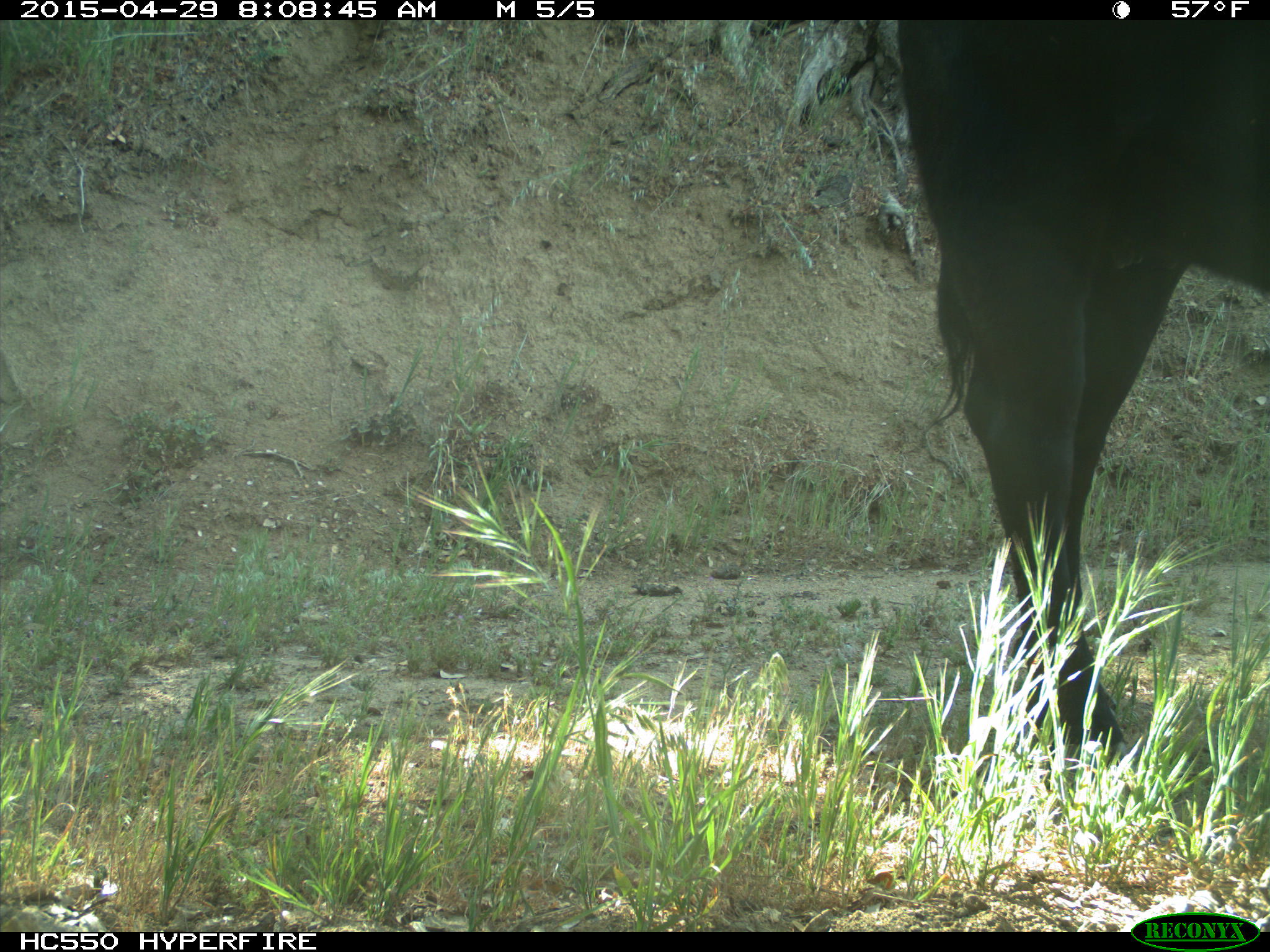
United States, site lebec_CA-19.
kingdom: Animalia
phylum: Chordata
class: Mammalia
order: Artiodactyla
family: Bovidae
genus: Bos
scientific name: Bos taurus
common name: domestic cow